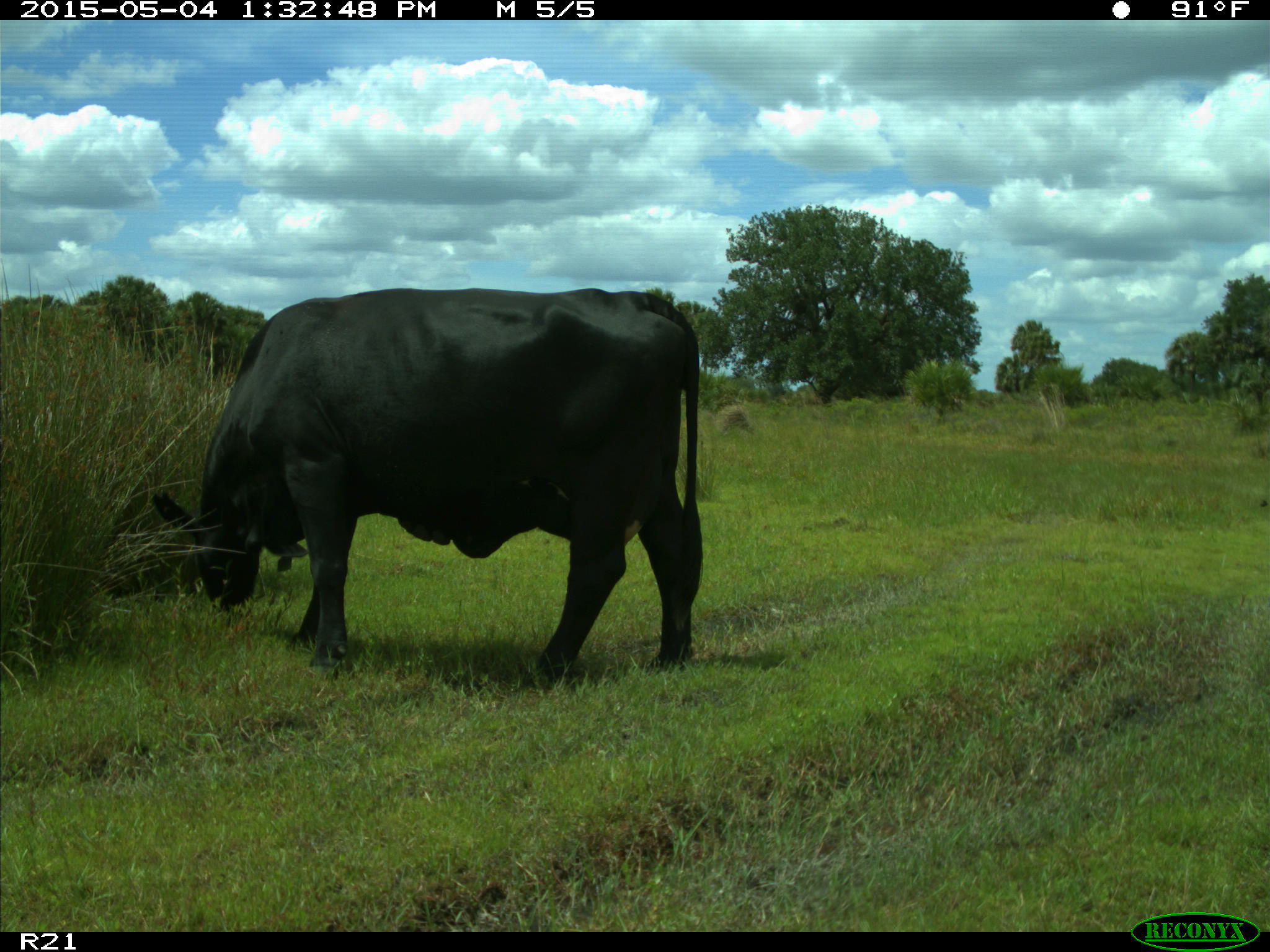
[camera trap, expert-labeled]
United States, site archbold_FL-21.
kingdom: Animalia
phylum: Chordata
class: Mammalia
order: Artiodactyla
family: Bovidae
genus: Bos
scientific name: Bos taurus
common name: domestic cow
Bos taurus (domestic cow).